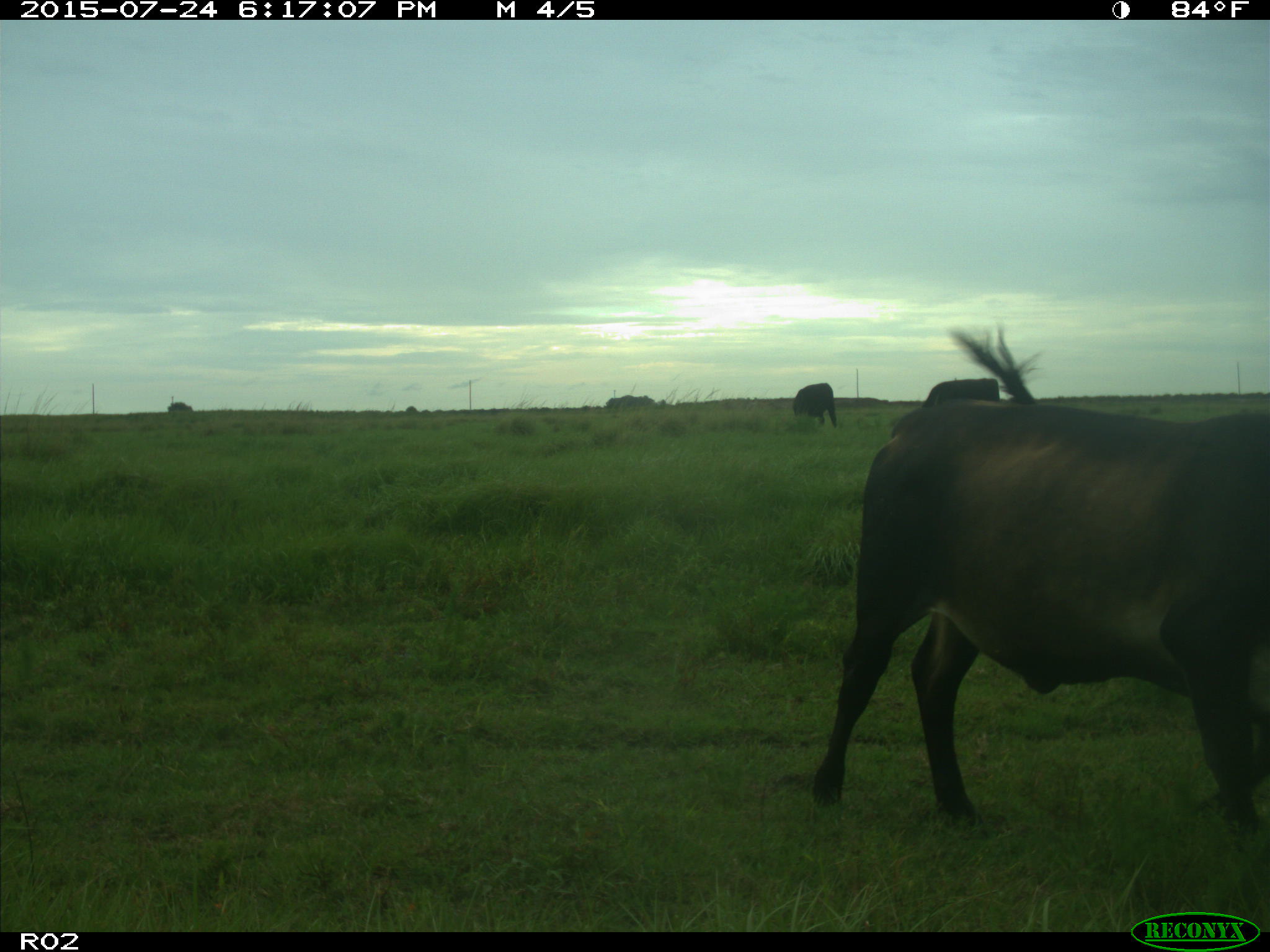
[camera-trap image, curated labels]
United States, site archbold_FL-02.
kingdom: Animalia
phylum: Chordata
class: Mammalia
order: Artiodactyla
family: Bovidae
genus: Bos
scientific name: Bos taurus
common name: domestic cow